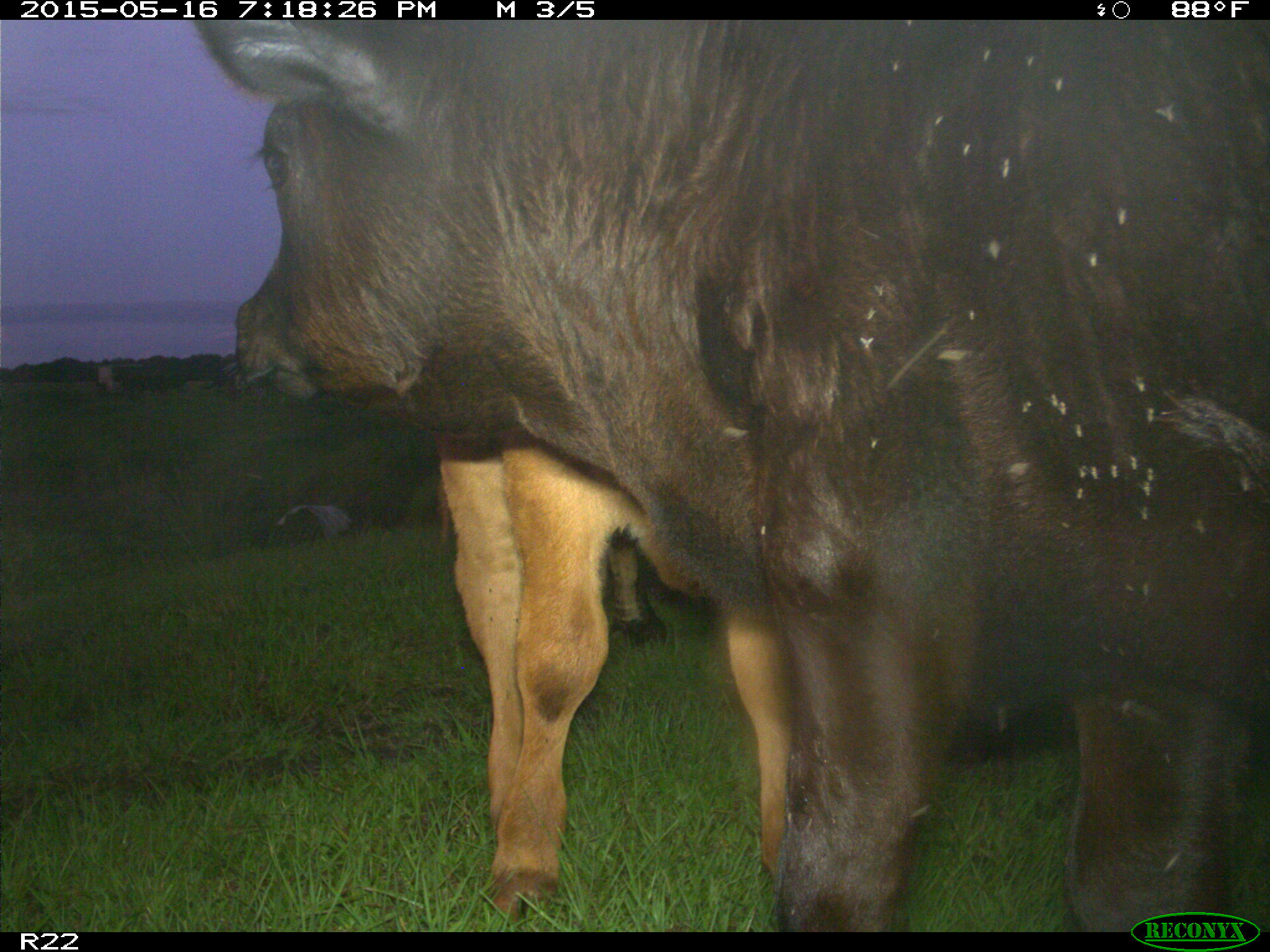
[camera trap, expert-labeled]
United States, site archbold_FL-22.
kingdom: Animalia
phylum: Chordata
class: Mammalia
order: Artiodactyla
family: Bovidae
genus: Bos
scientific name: Bos taurus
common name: domestic cow